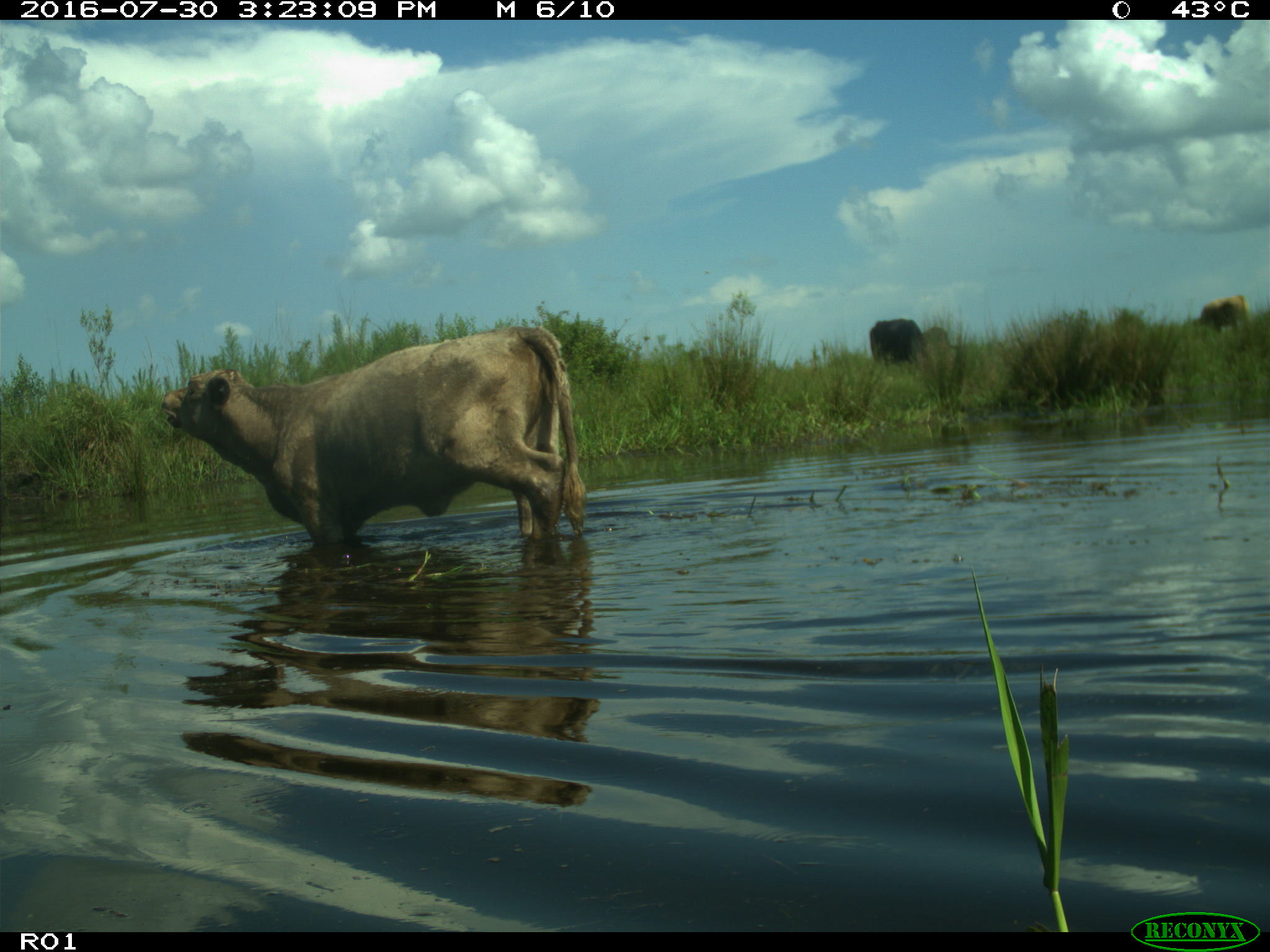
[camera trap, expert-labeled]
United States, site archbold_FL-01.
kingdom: Animalia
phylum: Chordata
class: Mammalia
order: Artiodactyla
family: Bovidae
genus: Bos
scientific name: Bos taurus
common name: domestic cow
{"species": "Bos taurus (domestic cow)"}